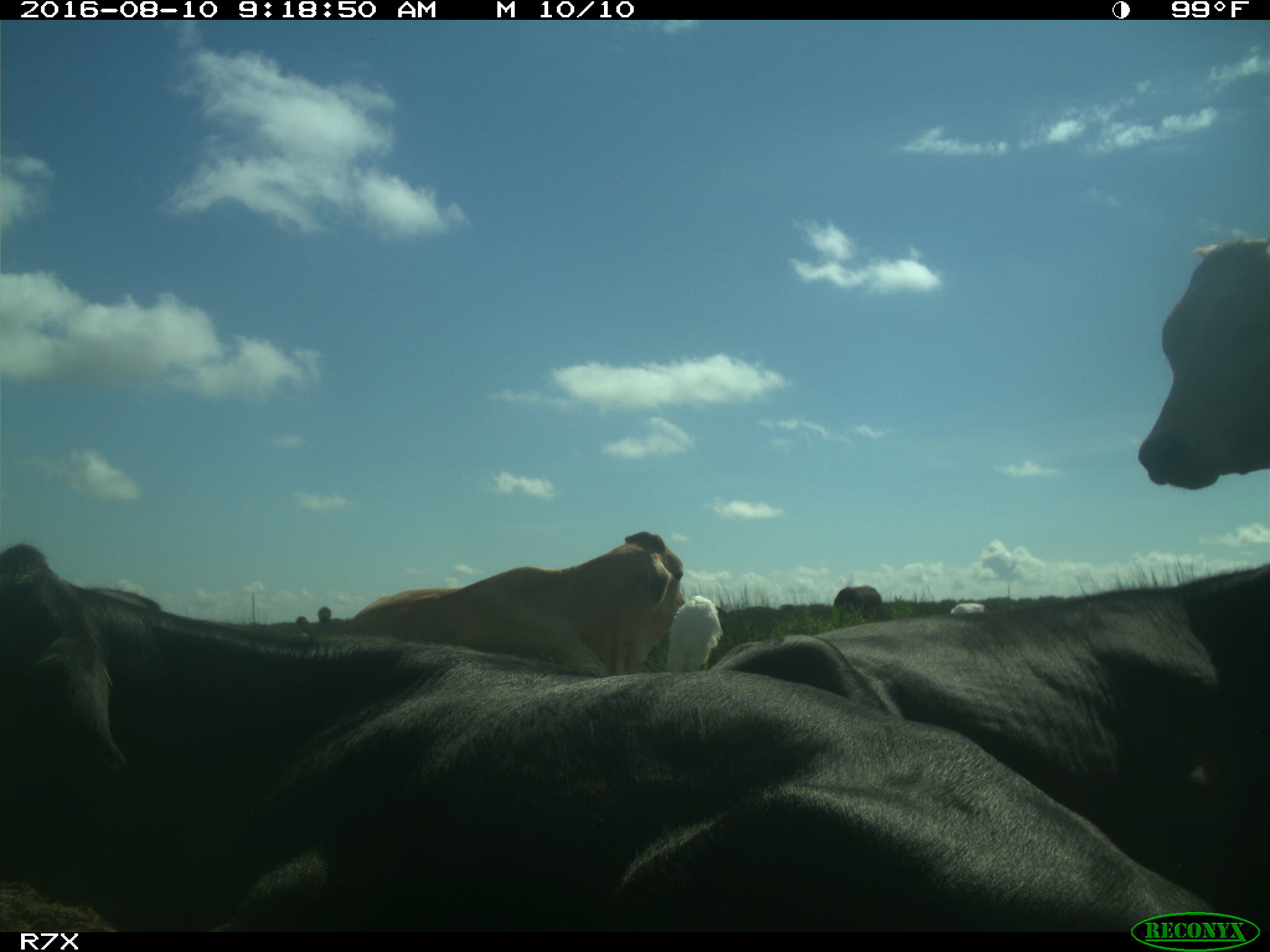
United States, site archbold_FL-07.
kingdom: Animalia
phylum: Chordata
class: Mammalia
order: Artiodactyla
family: Bovidae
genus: Bos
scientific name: Bos taurus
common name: domestic cow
Bos taurus (domestic cow).